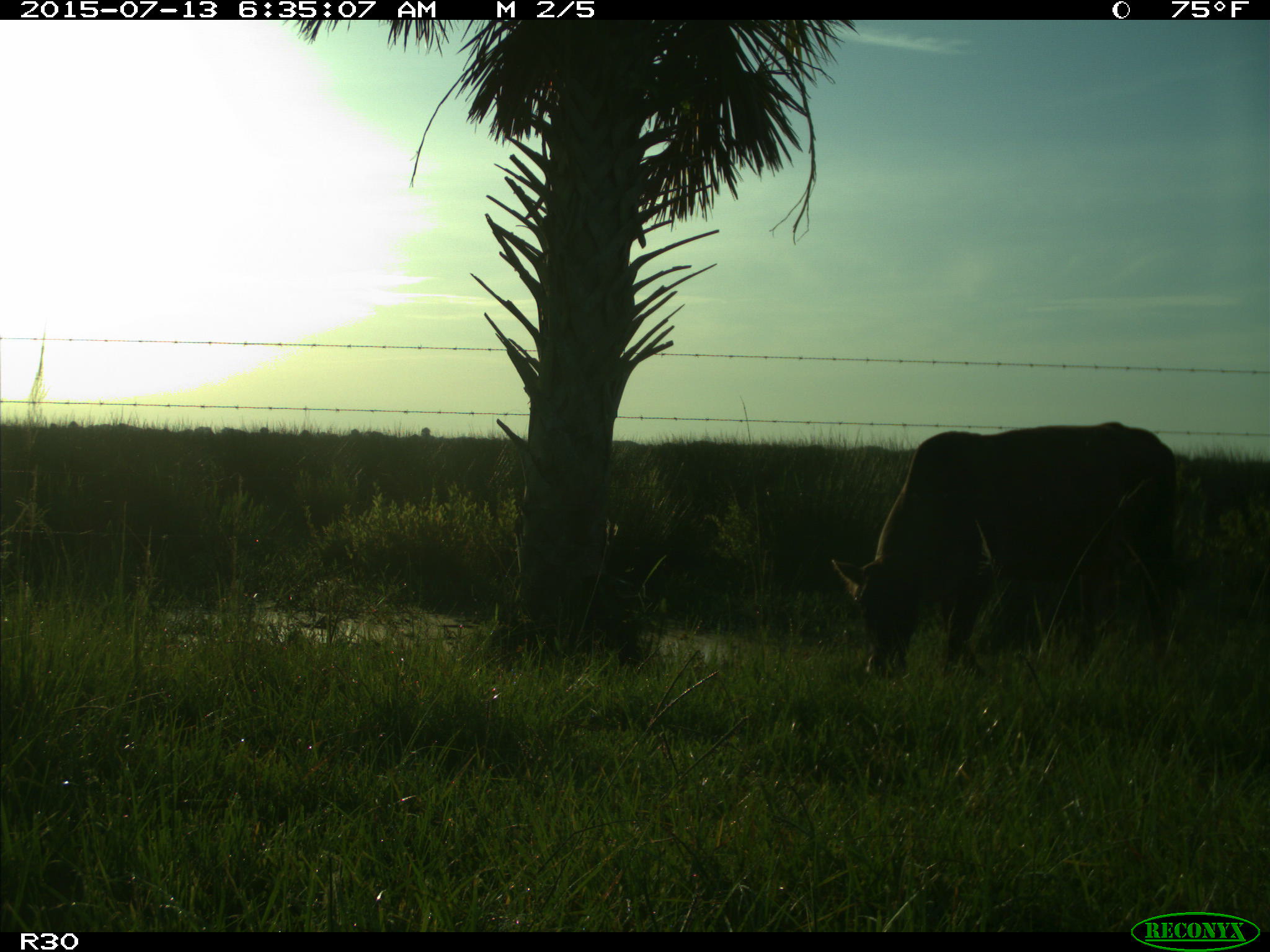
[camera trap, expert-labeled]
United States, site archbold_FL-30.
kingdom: Animalia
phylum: Chordata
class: Mammalia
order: Artiodactyla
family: Bovidae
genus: Bos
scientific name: Bos taurus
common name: domestic cow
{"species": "Bos taurus (domestic cow)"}